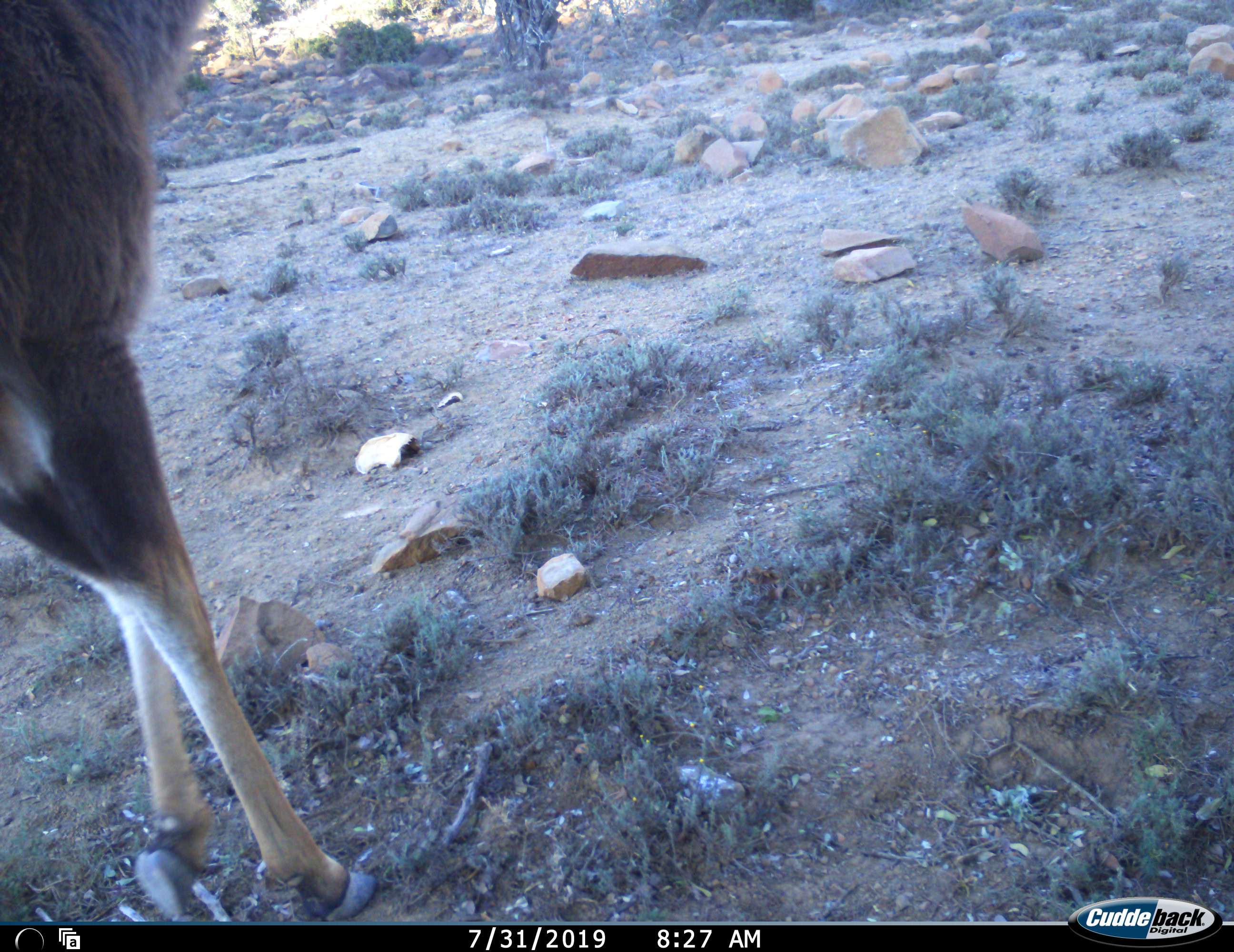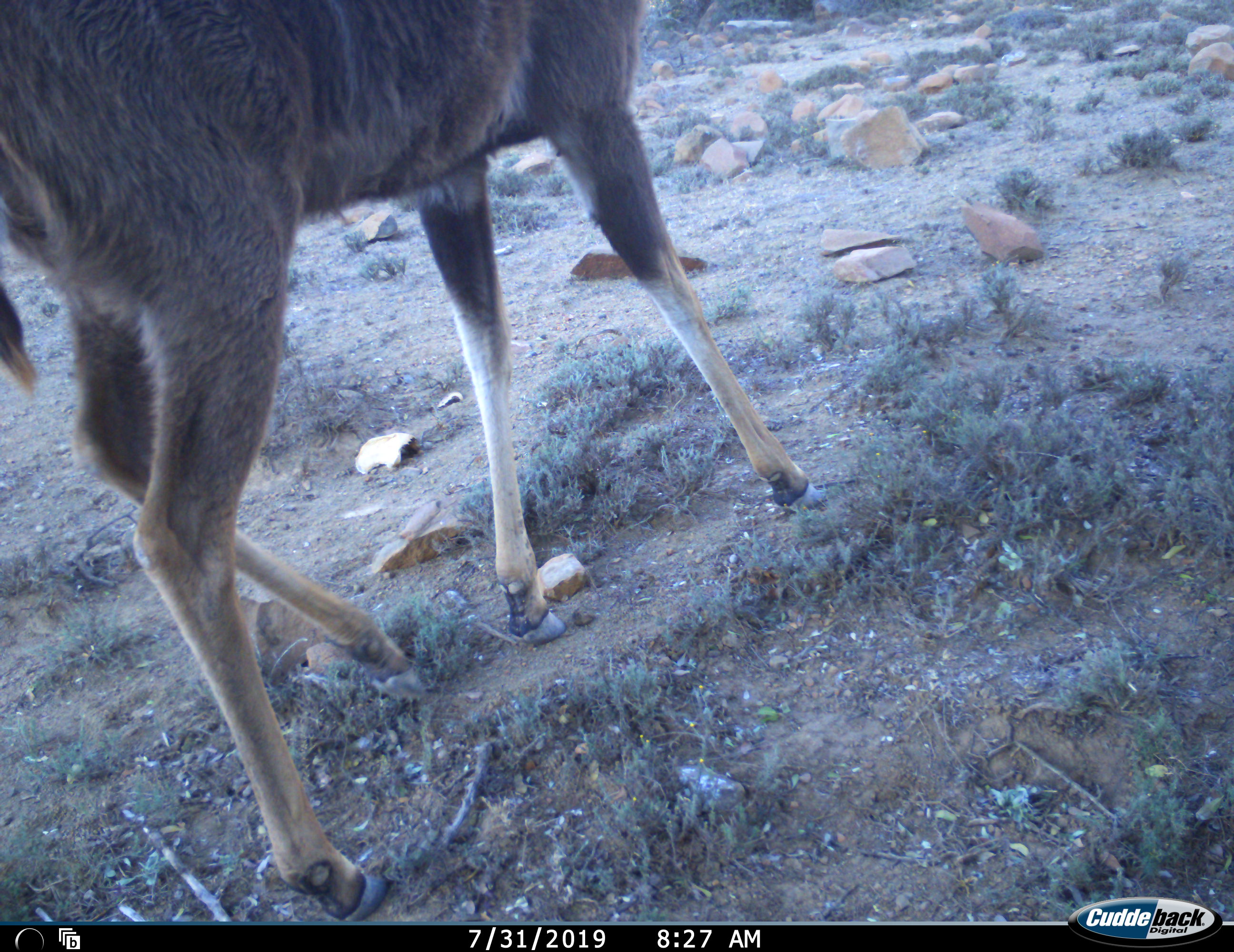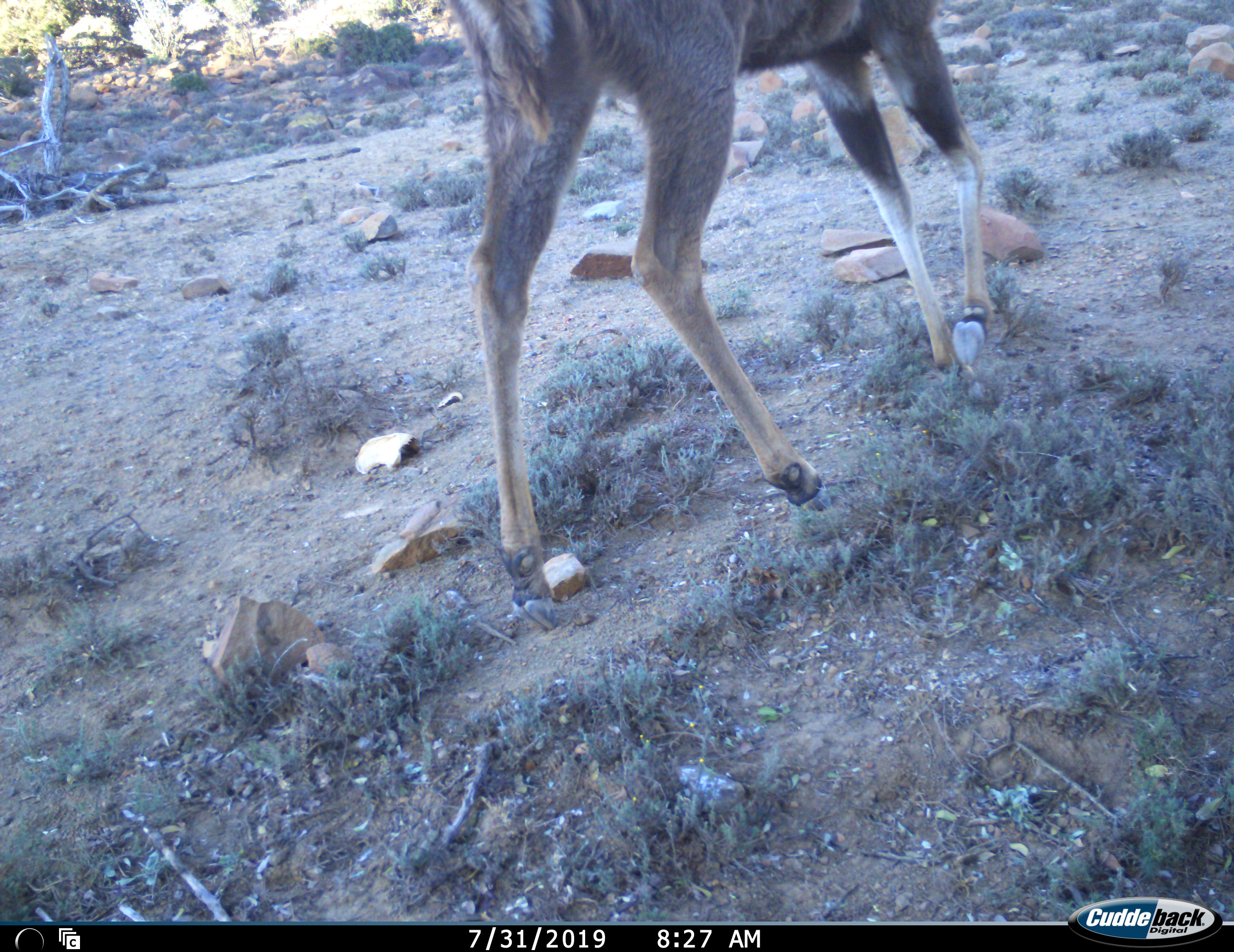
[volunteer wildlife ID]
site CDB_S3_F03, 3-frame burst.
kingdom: Animalia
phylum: Chordata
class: Mammalia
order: Artiodactyla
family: Bovidae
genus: Redunca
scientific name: Redunca fulvorufula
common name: mountain reedbuck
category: reedbuckmountain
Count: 1.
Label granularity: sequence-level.